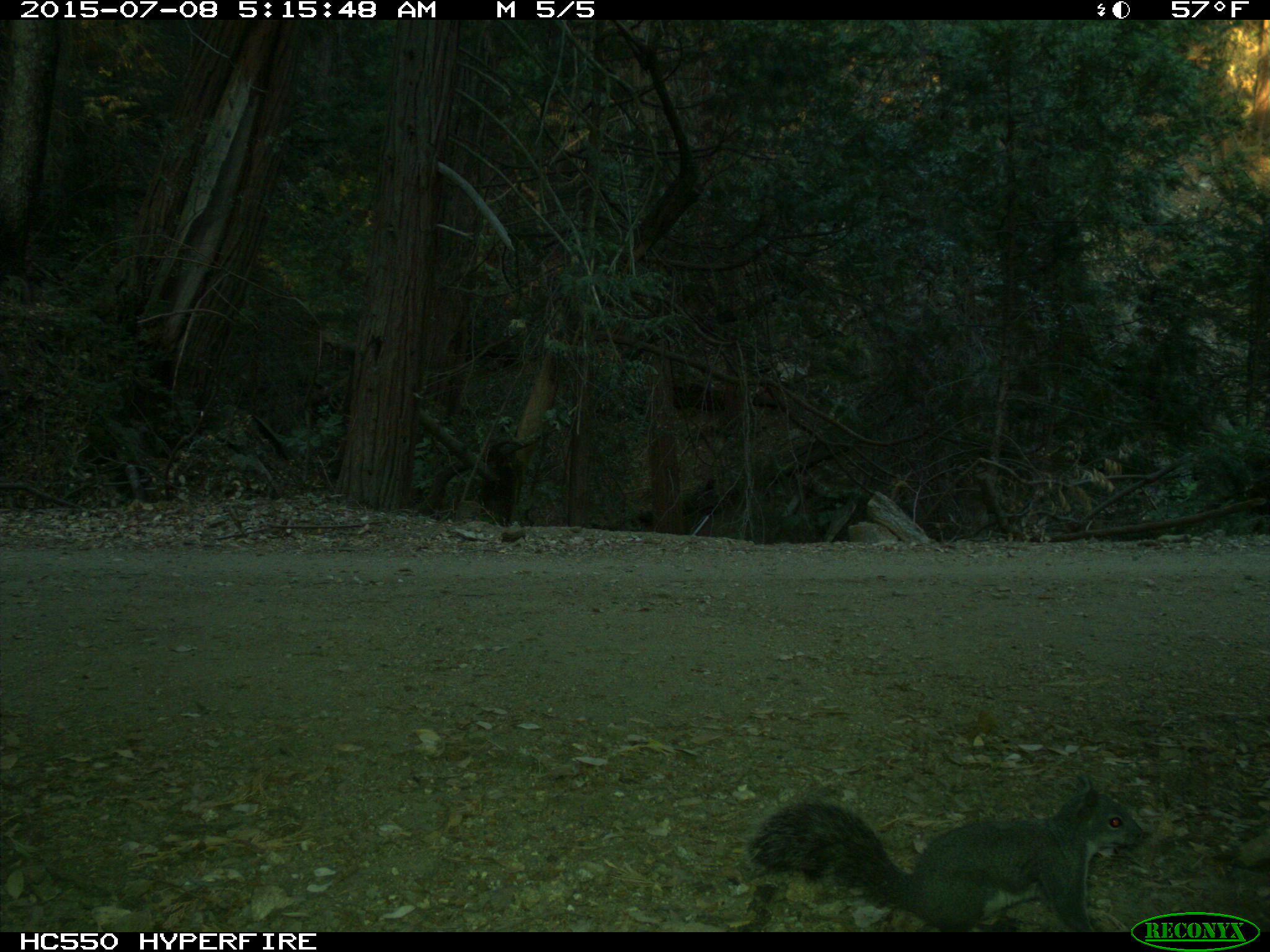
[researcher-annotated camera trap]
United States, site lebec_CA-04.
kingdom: Animalia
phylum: Chordata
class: Mammalia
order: Rodentia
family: Sciuridae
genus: Sciurus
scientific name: Sciurus carolinensis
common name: eastern gray squirrel